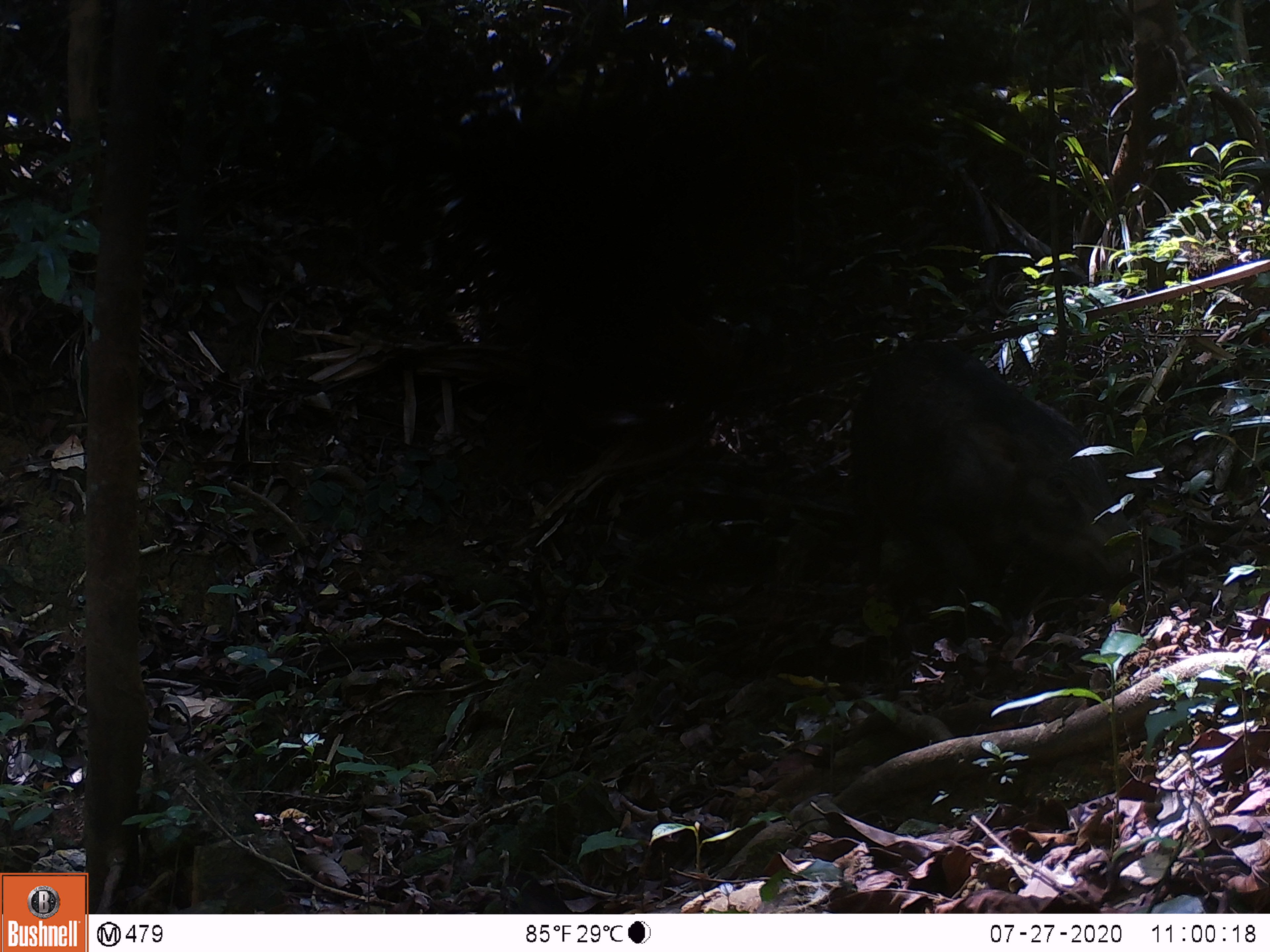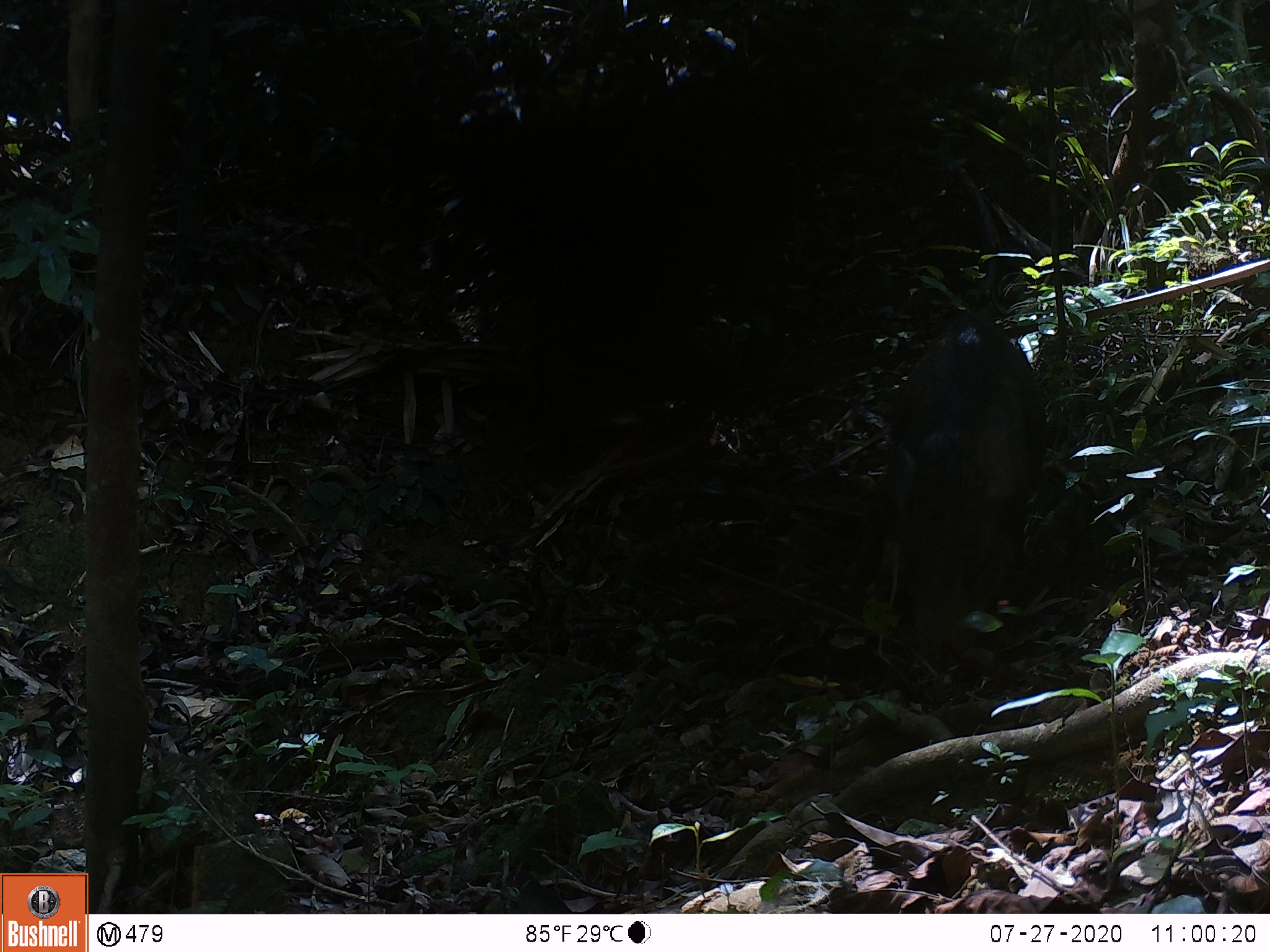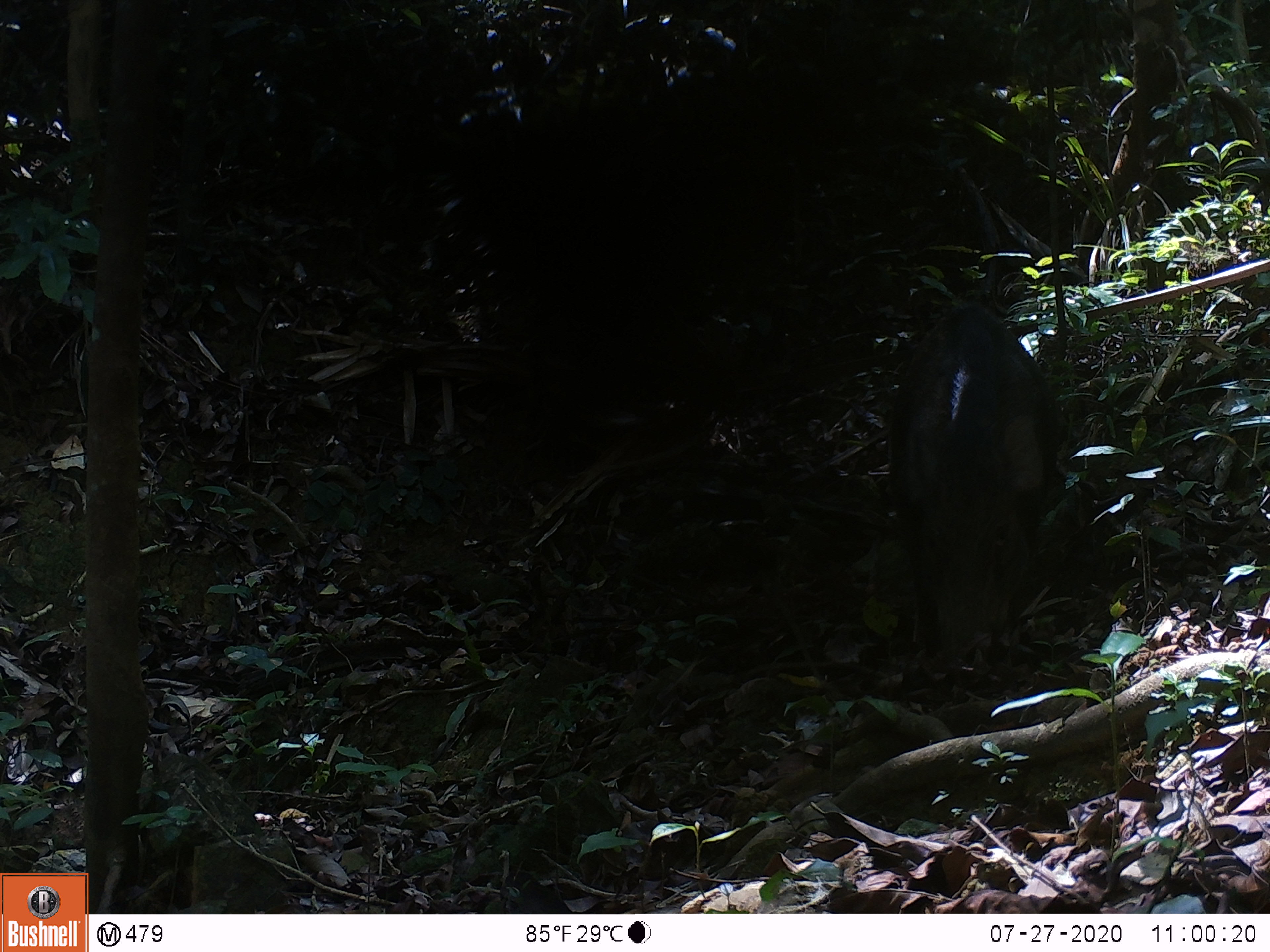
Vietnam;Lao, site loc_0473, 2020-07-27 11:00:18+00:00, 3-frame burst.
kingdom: Animalia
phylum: Chordata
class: Mammalia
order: Artiodactyla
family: Suidae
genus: Sus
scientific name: Sus scrofa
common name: eurasian wild pig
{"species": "eurasian wild pig (Sus scrofa)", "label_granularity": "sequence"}